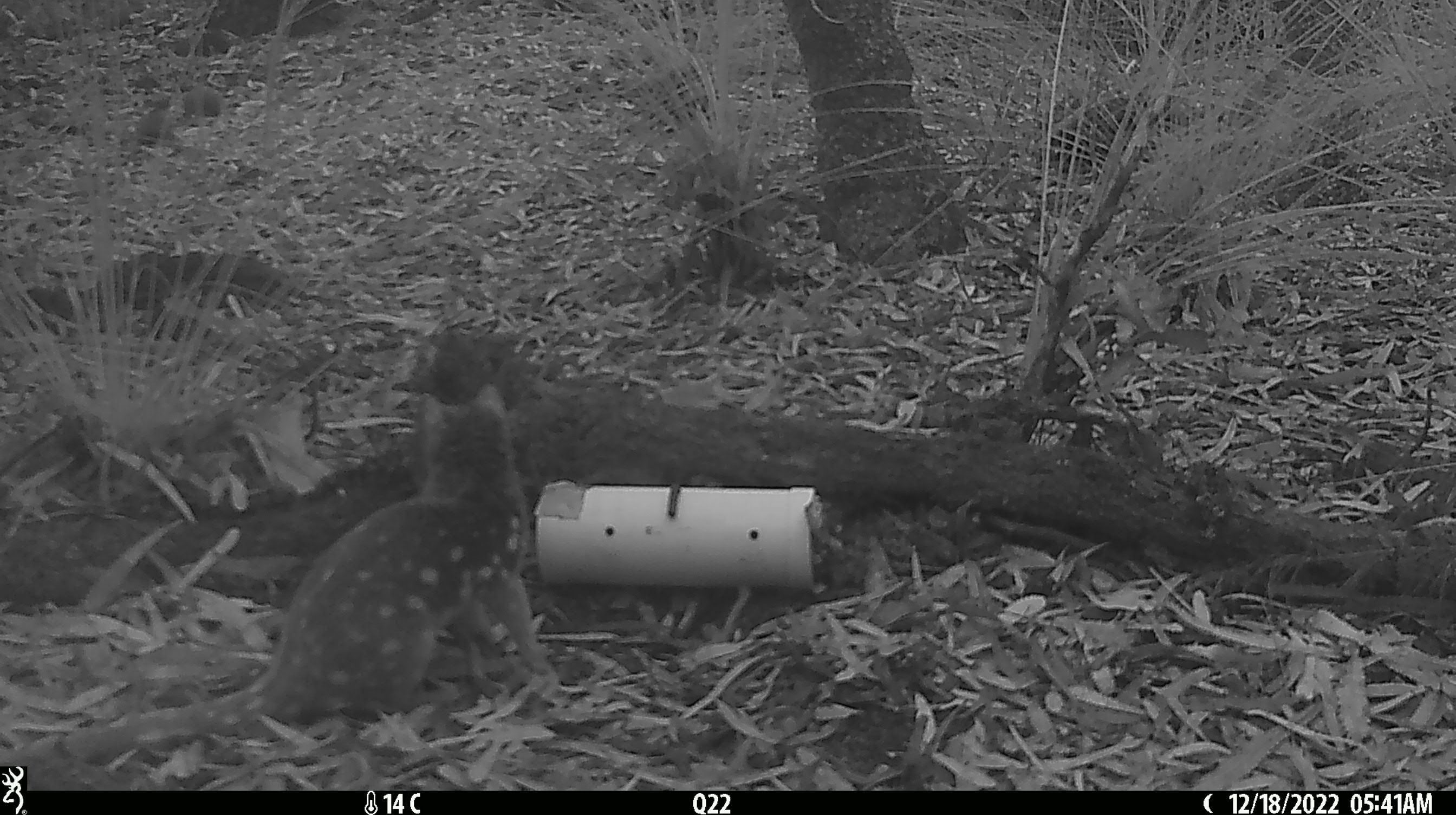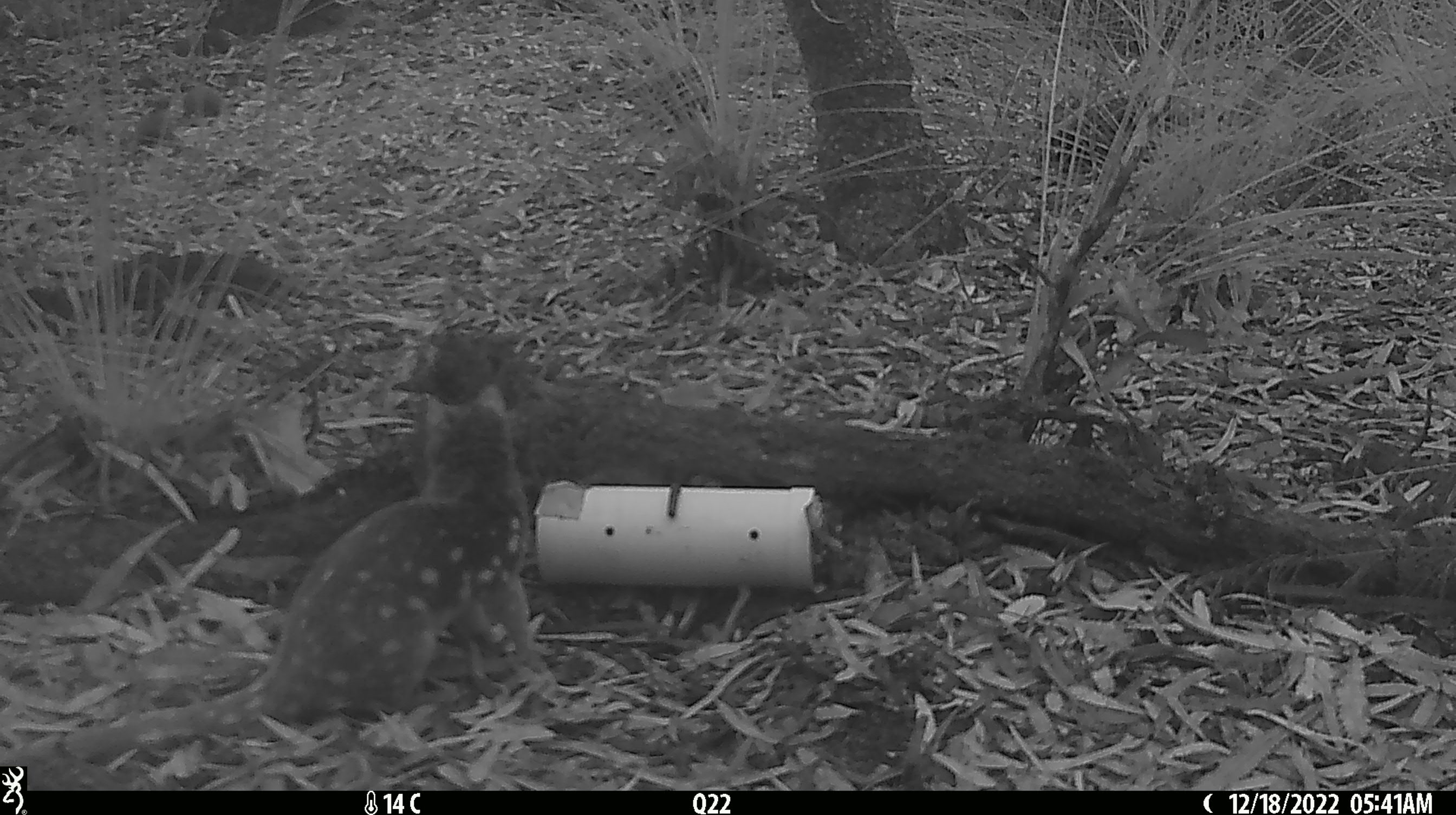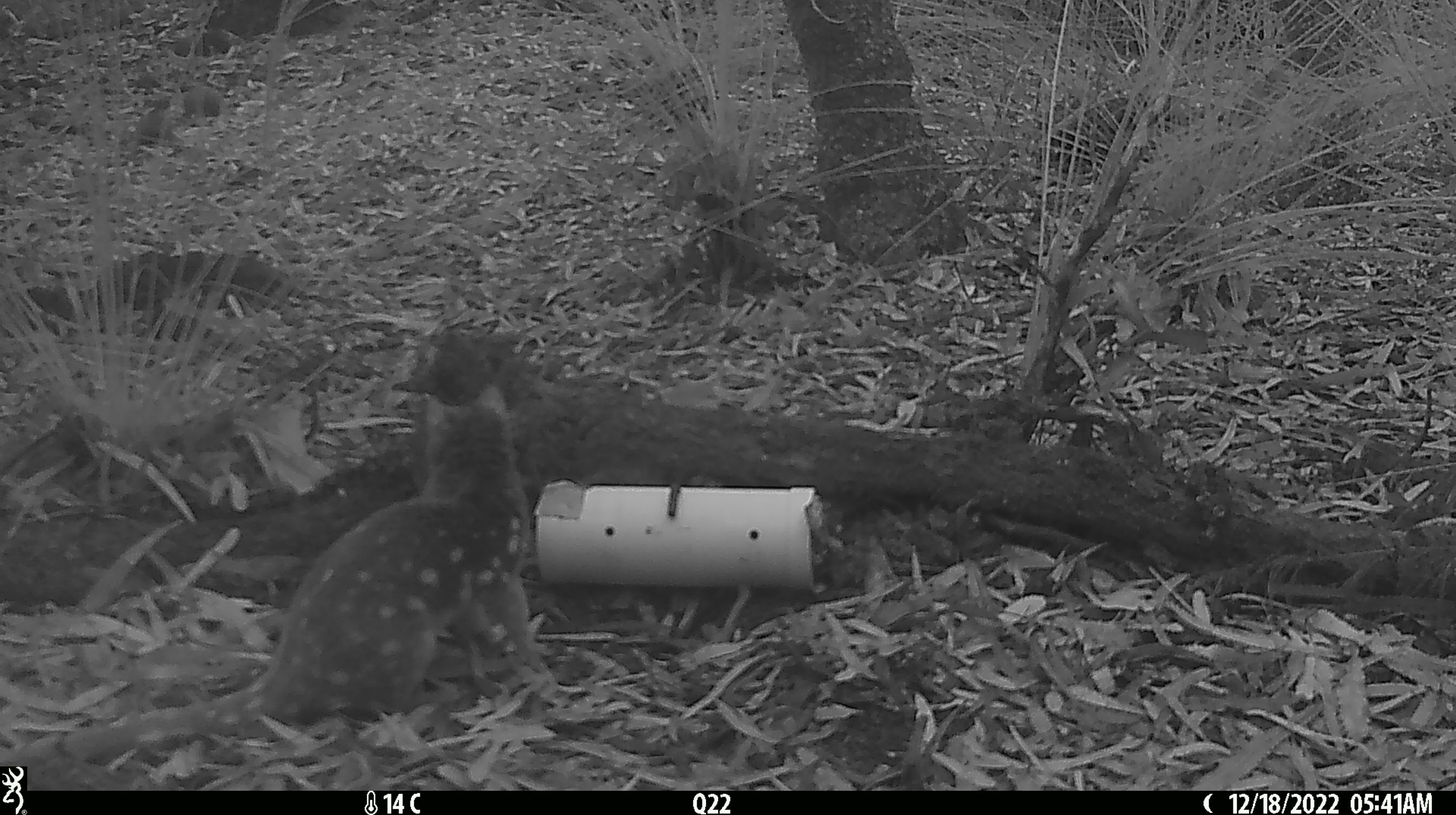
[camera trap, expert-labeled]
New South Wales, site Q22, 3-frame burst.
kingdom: Animalia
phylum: Chordata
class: Mammalia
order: Dasyuromorphia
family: Dasyuridae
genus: Dasyurus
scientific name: Dasyurus maculatus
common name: spotted-tailed quoll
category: quoll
Quoll (spotted-tailed quoll) (Dasyurus maculatus).